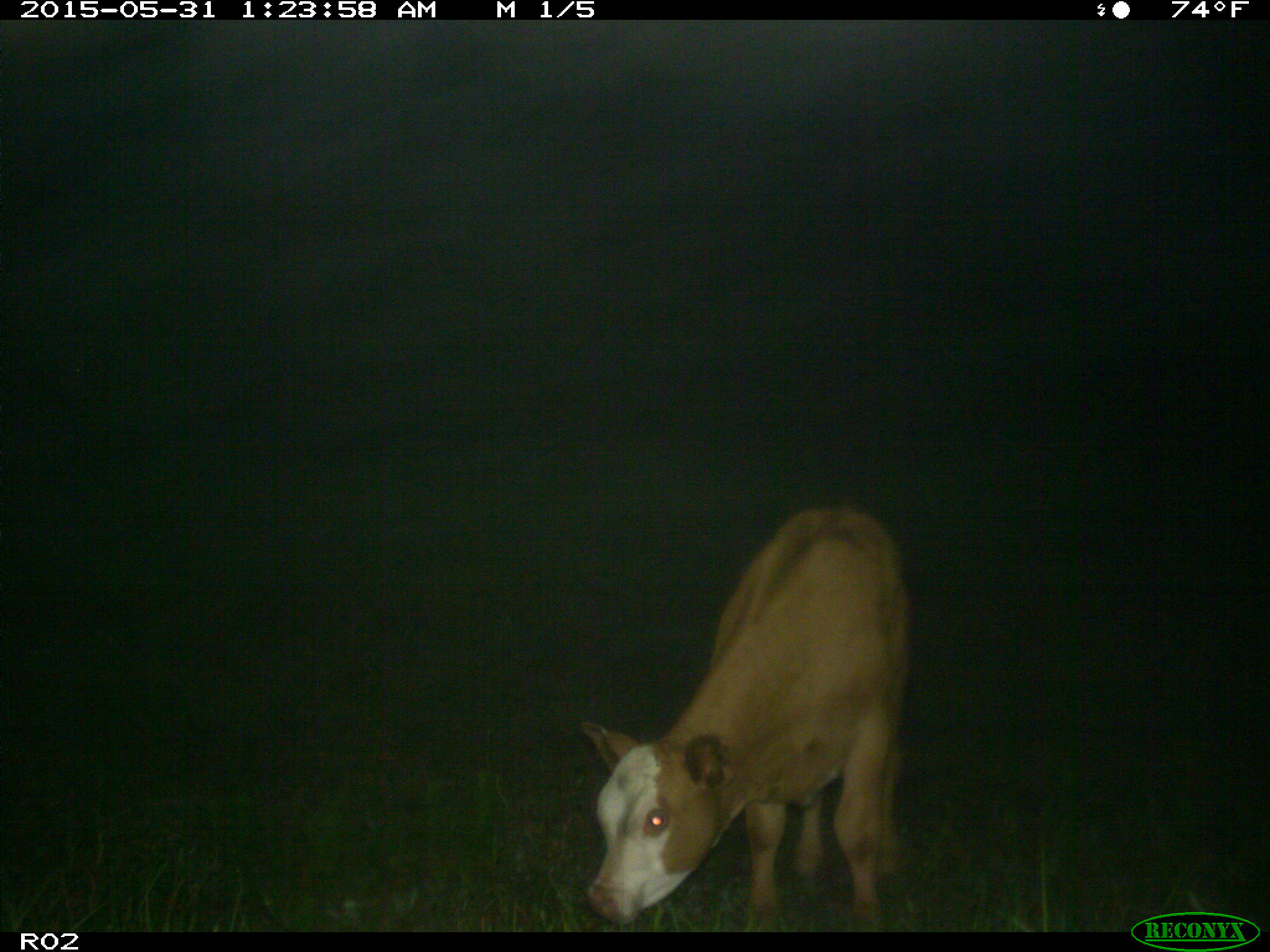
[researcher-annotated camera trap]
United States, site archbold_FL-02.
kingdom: Animalia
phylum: Chordata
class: Mammalia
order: Artiodactyla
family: Bovidae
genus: Bos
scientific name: Bos taurus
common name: domestic cow